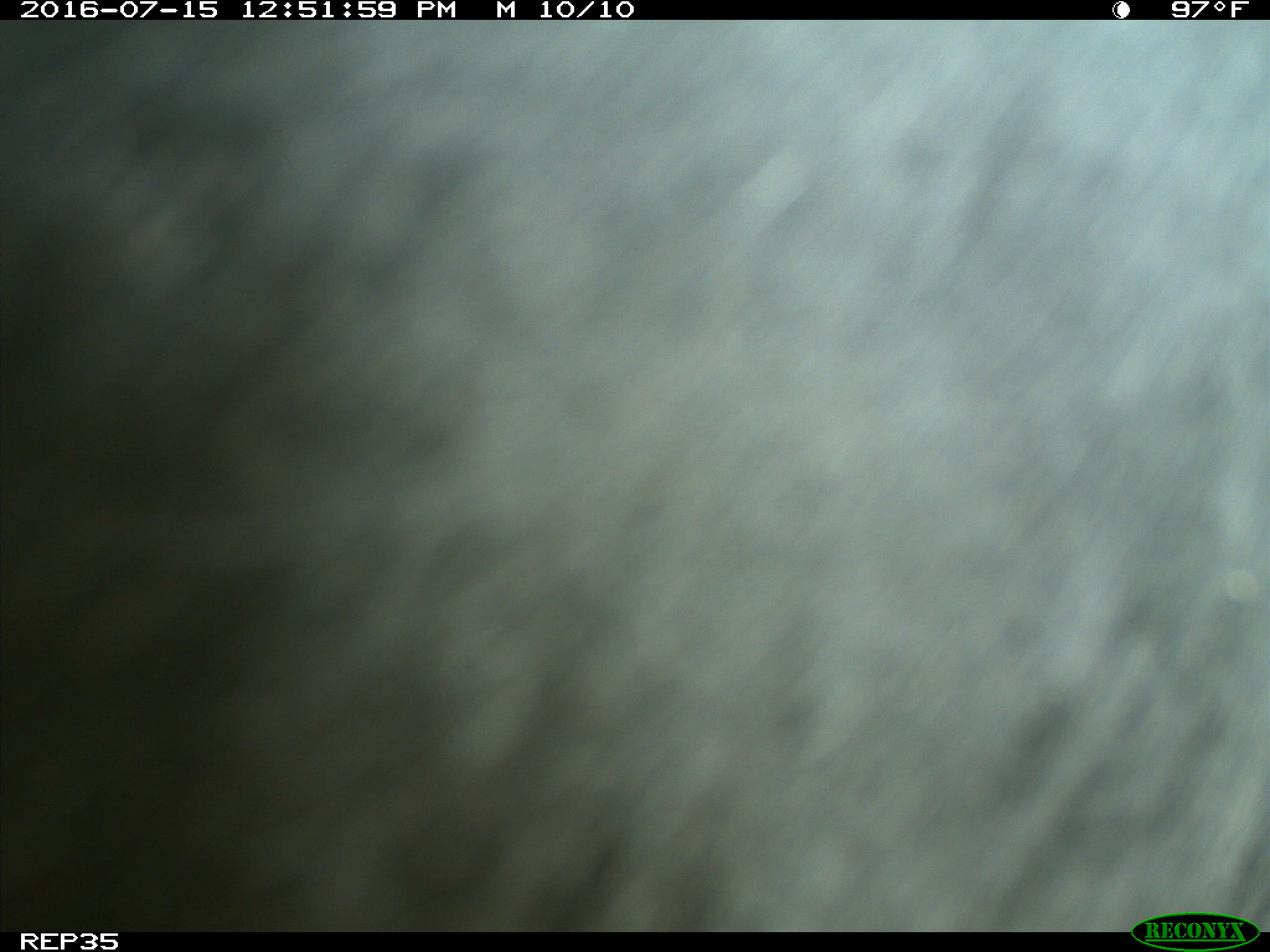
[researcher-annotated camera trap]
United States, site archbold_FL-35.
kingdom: Animalia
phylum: Chordata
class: Mammalia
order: Artiodactyla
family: Bovidae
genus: Bos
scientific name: Bos taurus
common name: domestic cow